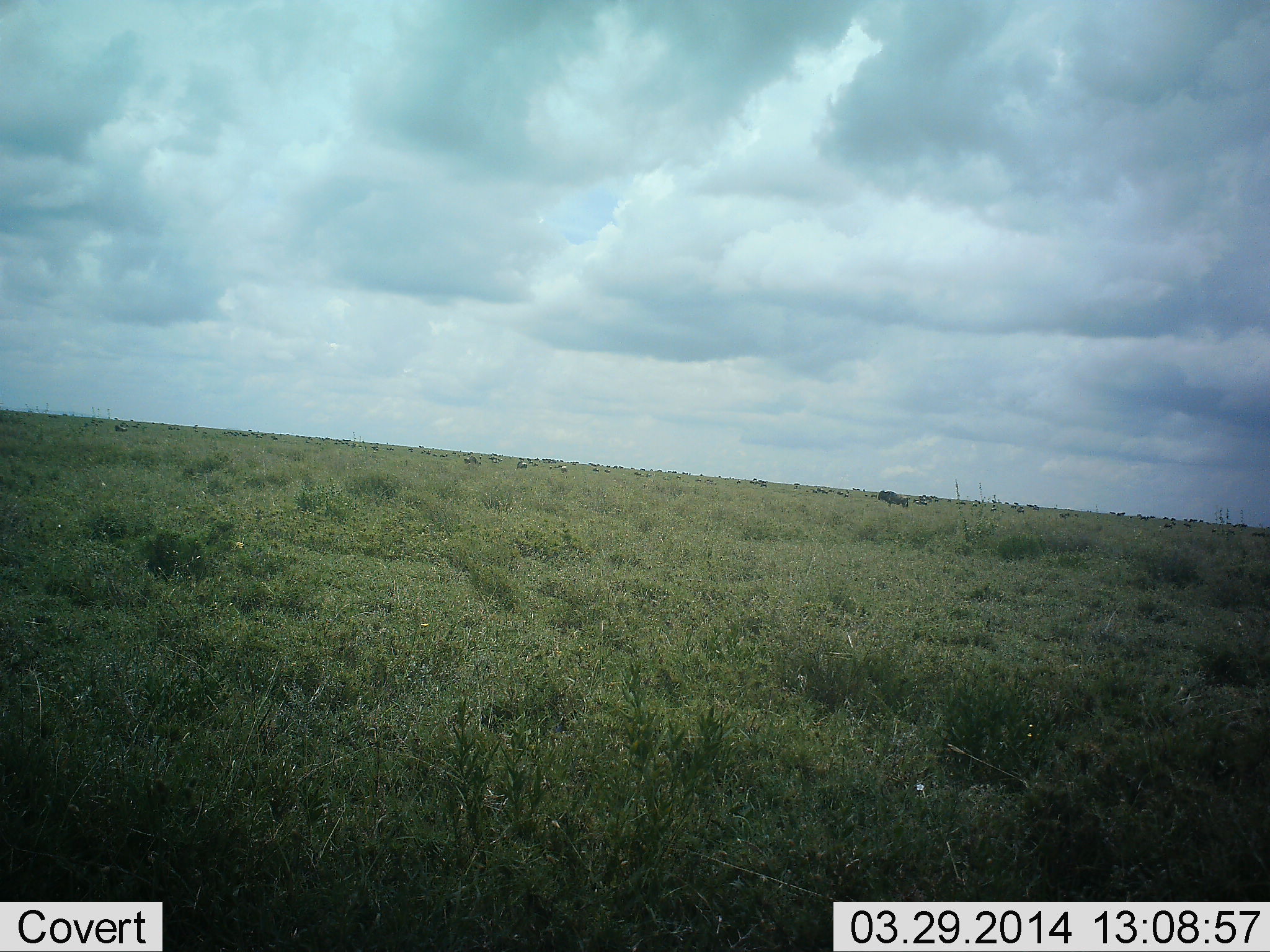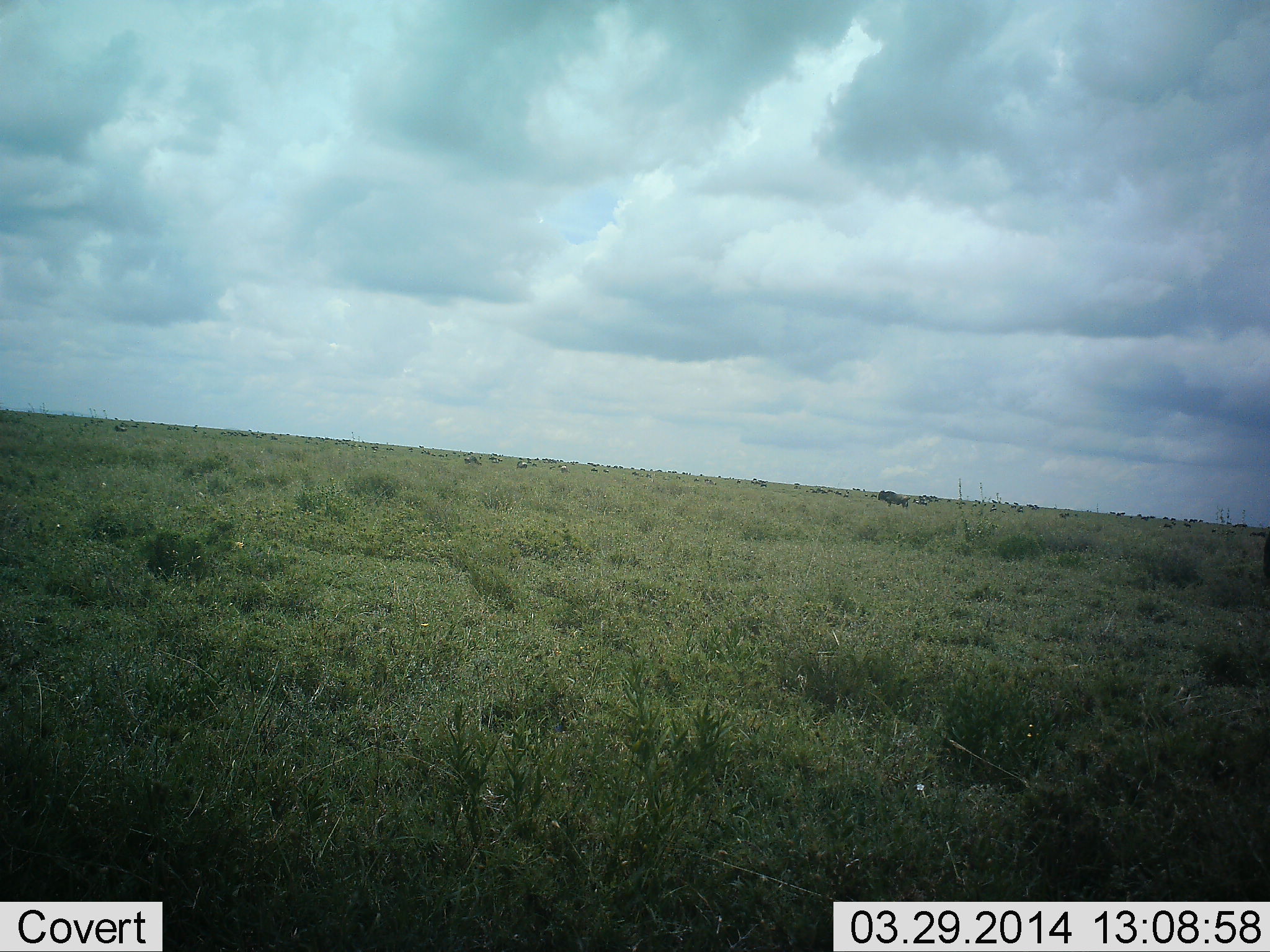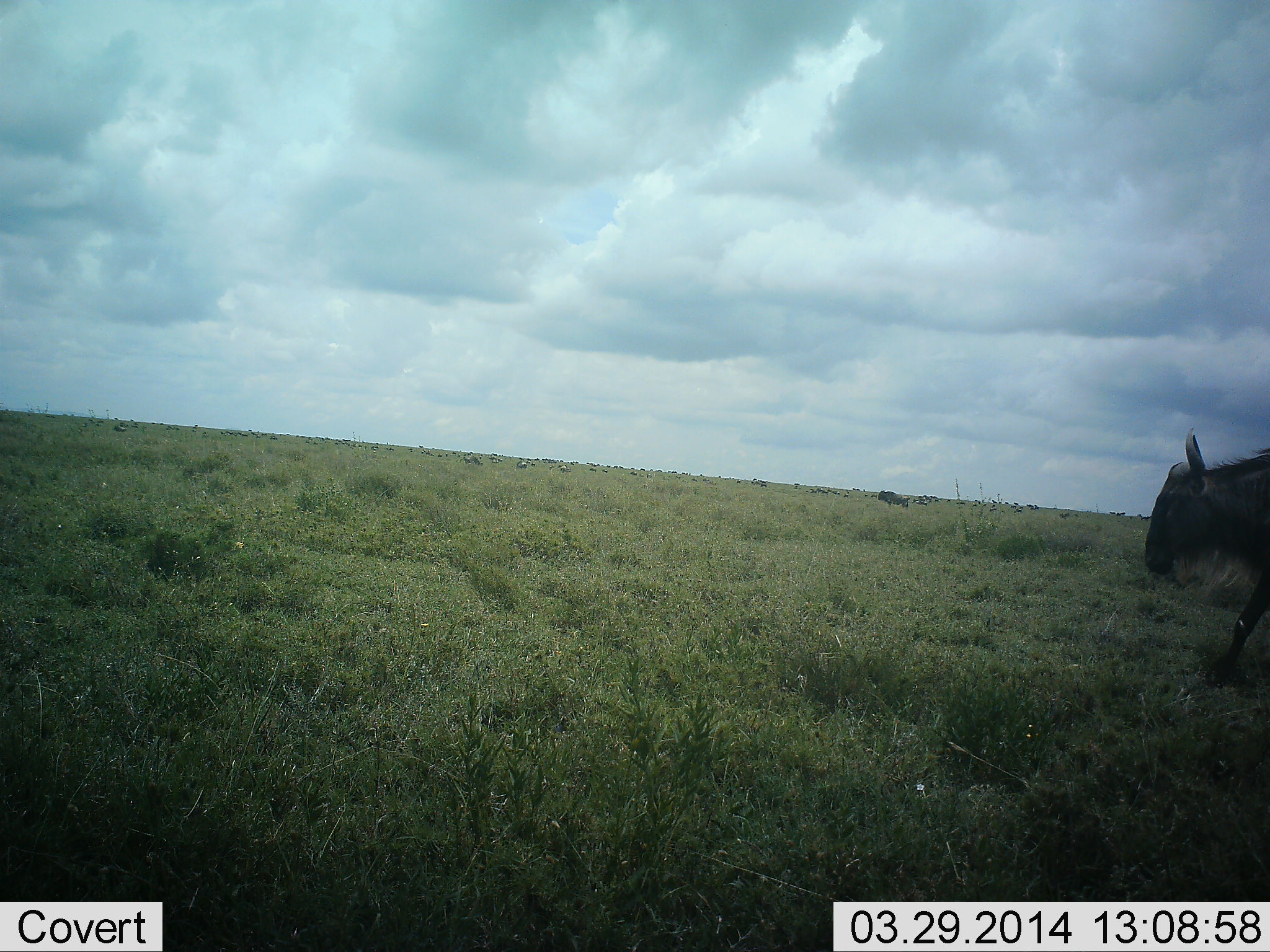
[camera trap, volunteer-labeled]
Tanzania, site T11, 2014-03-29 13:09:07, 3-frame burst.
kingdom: Animalia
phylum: Chordata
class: Mammalia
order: Artiodactyla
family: Bovidae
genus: Connochaetes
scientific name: Connochaetes taurinus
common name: blue wildebeest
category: wildebeest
Wildebeest (blue wildebeest) (Connochaetes taurinus), count 1. Behavior (volunteer vote fractions): standing 40%, resting 0%, moving 100%, interacting 0%. Young present (vote fraction): 0%. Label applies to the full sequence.